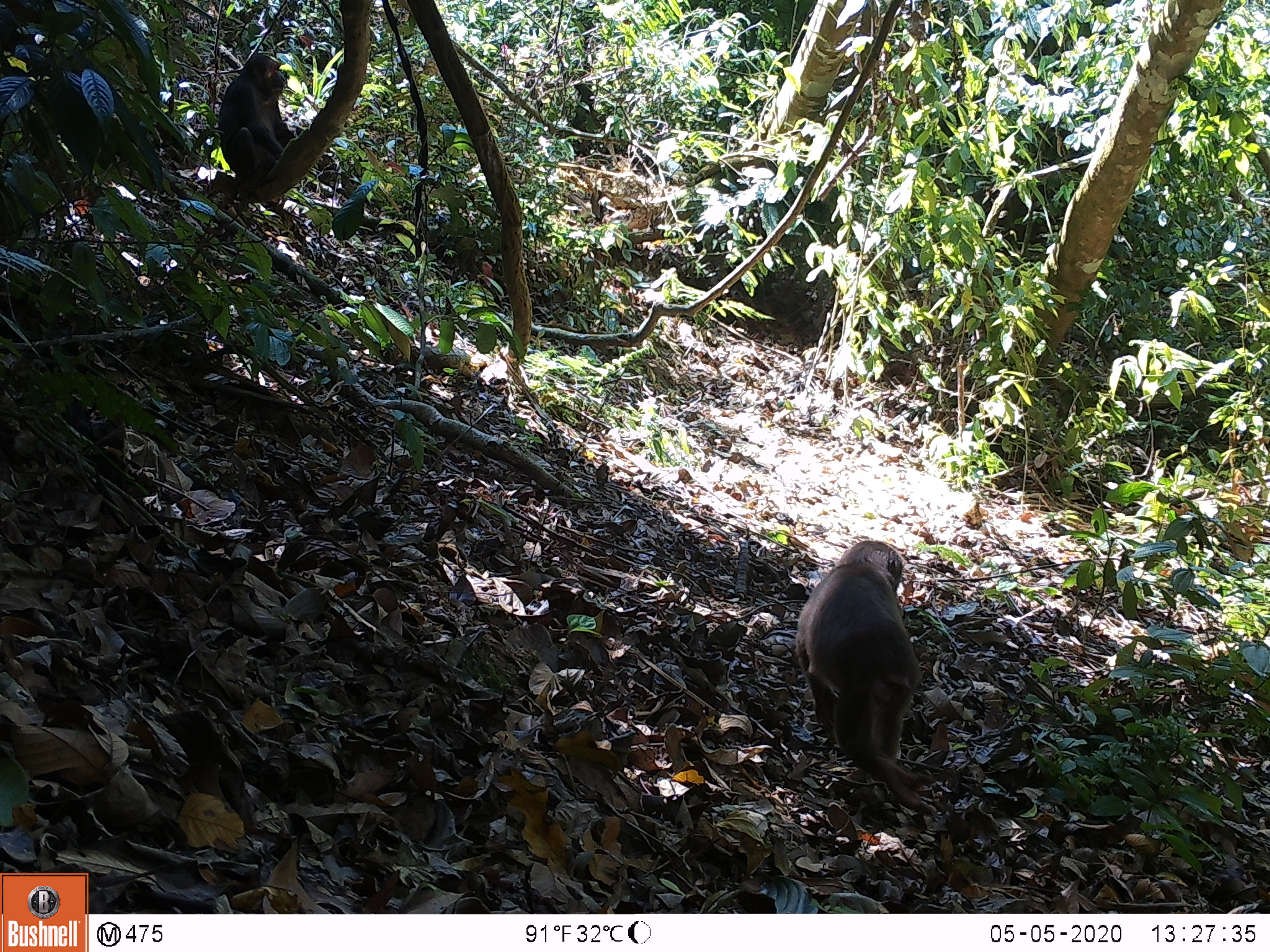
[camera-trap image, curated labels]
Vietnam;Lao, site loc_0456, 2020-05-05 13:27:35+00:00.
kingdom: Animalia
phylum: Chordata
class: Mammalia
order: Primates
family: Cercopithecidae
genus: Macaca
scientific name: Macaca arctoides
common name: stump-tailed macaque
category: stump tailed macaque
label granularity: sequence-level